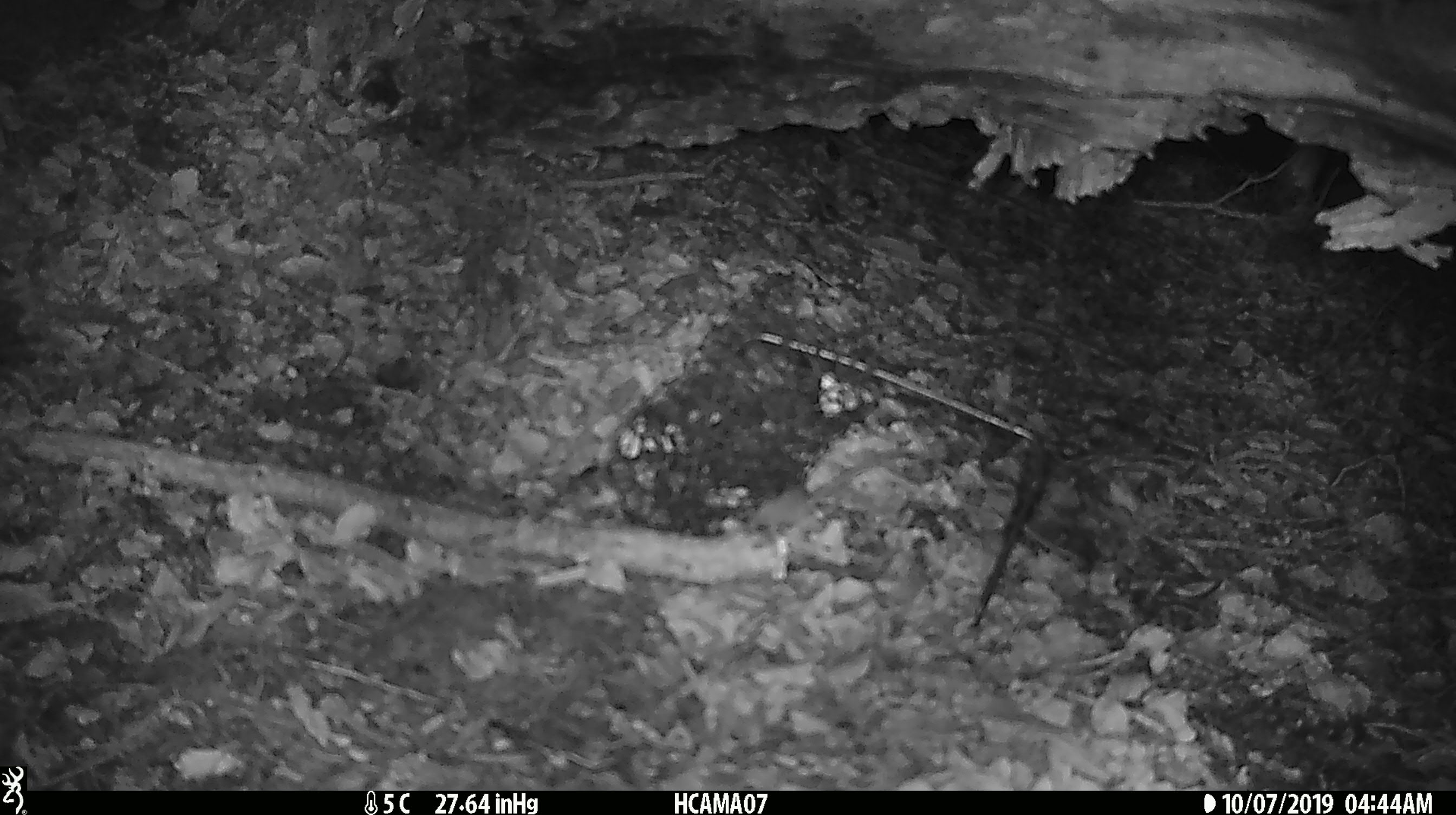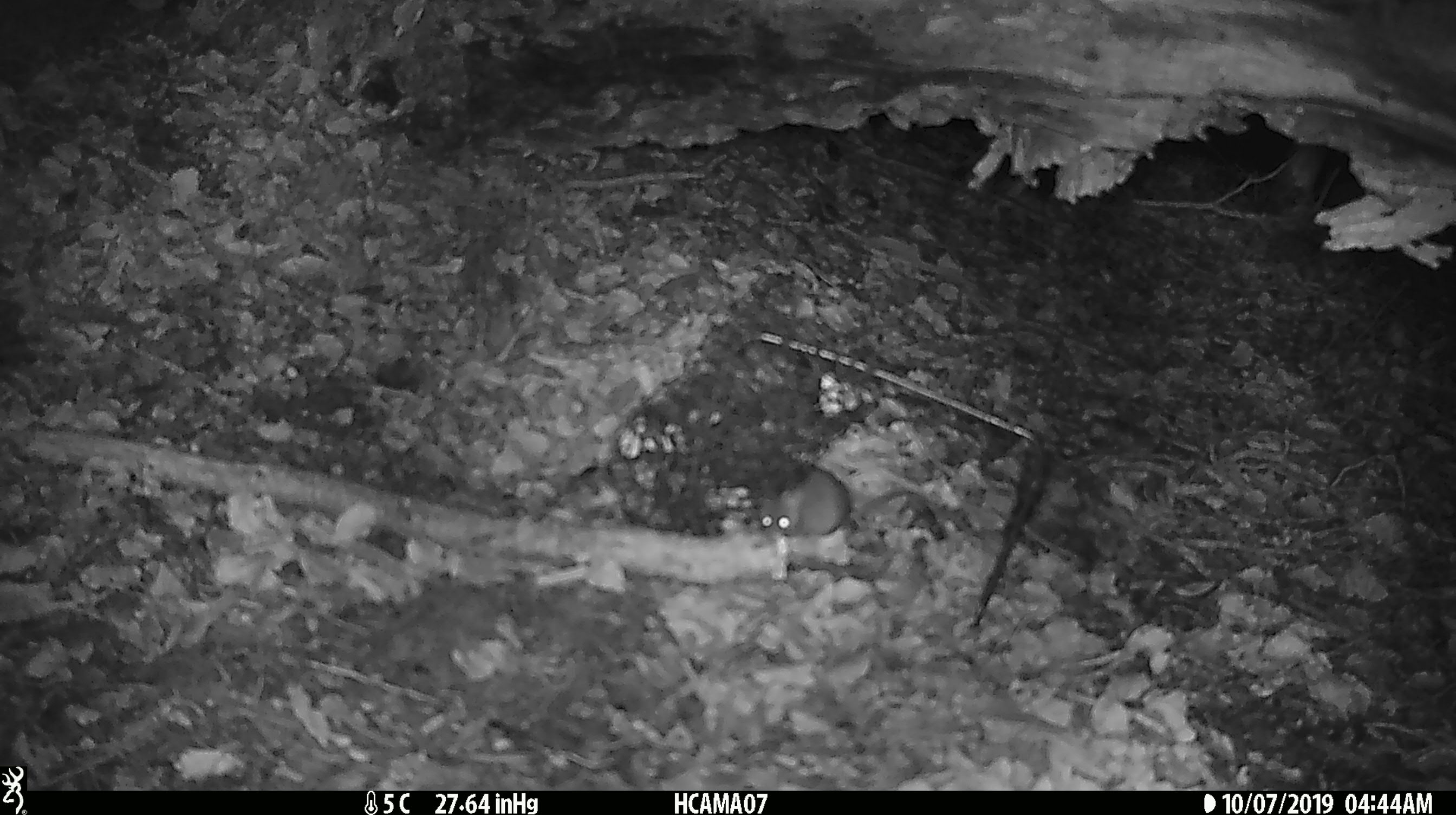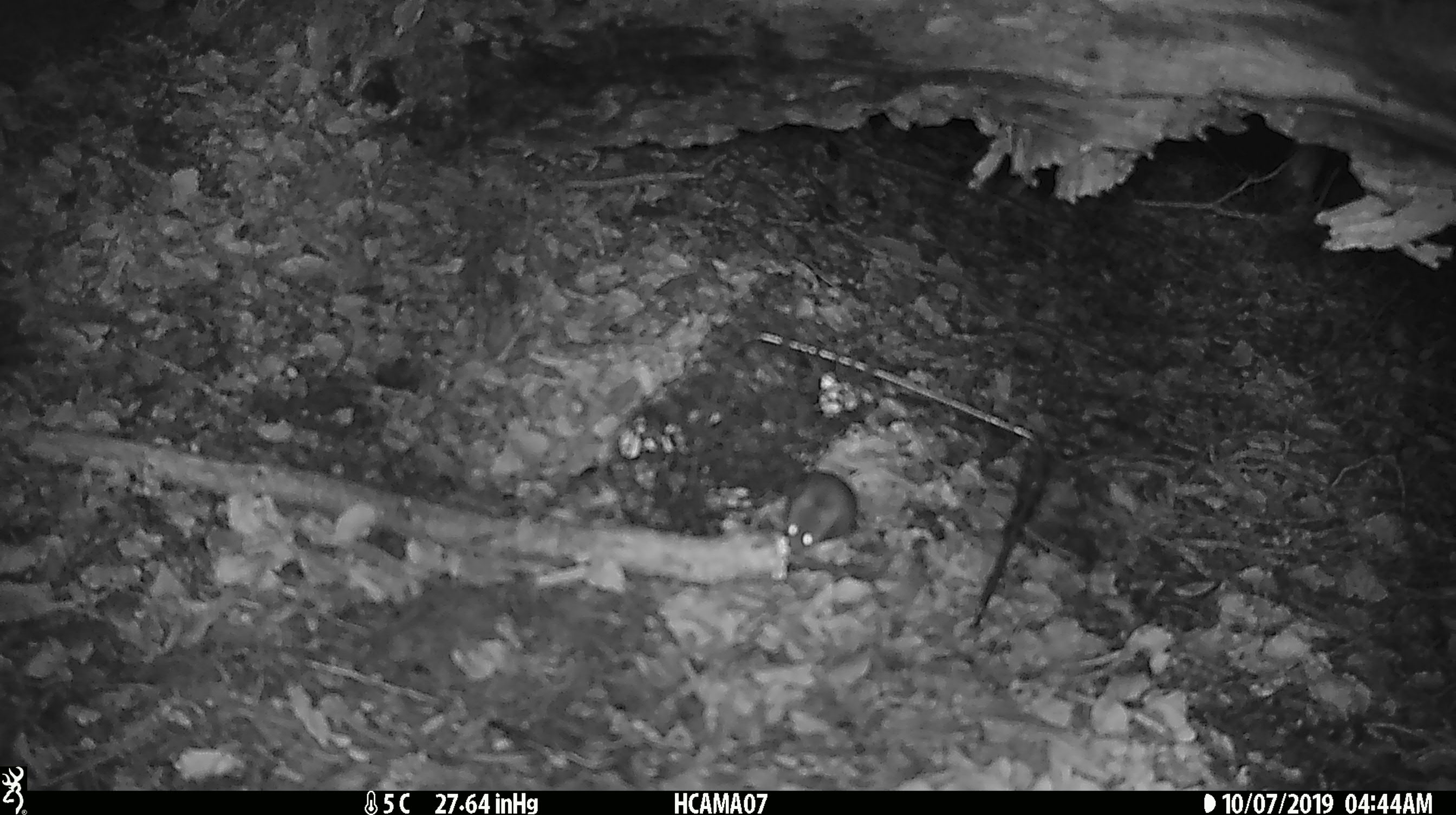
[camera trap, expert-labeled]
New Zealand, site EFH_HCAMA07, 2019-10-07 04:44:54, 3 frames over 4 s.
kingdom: Animalia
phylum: Chordata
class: Mammalia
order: Rodentia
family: Muridae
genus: Mus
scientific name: Mus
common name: mouse